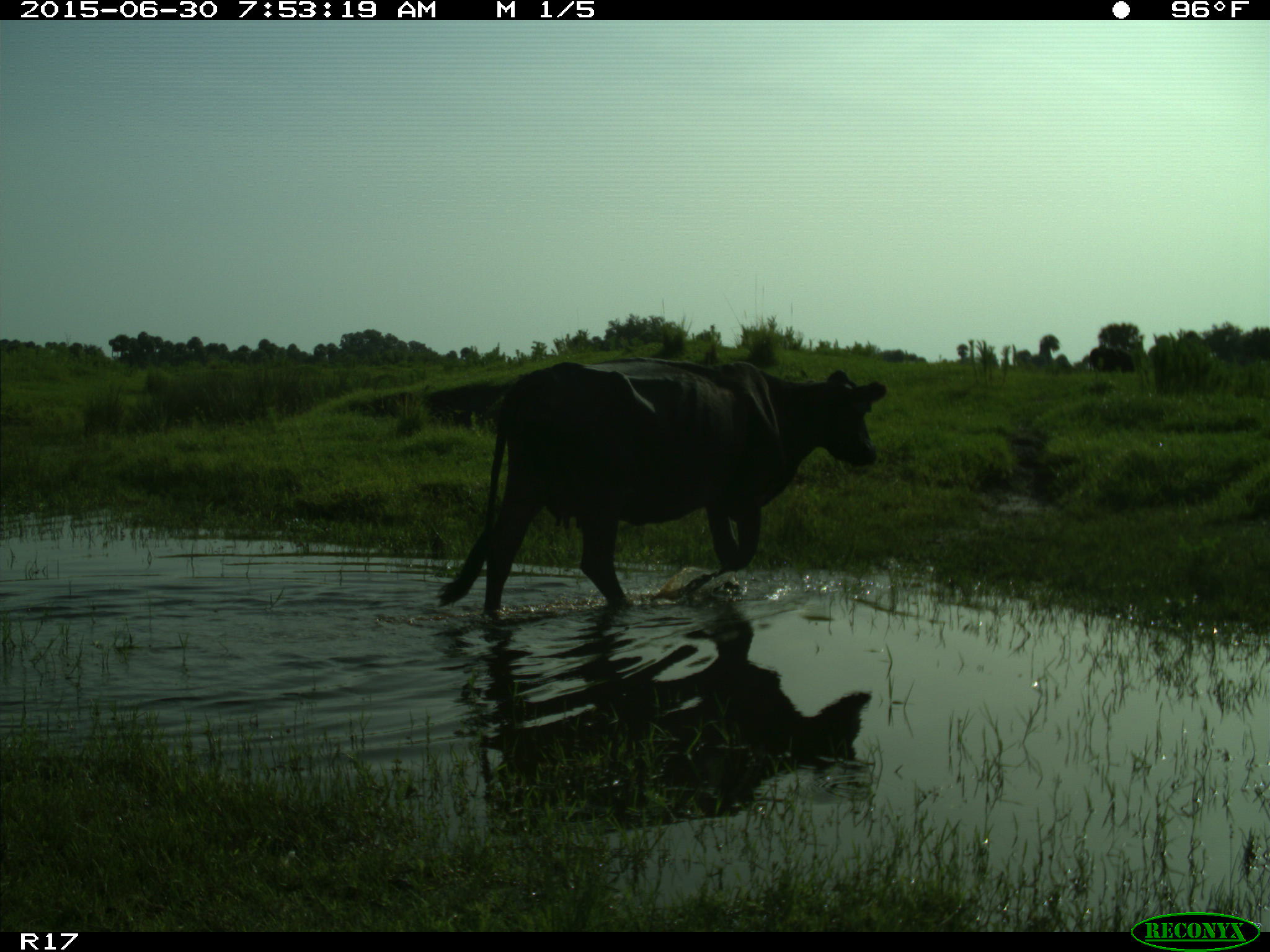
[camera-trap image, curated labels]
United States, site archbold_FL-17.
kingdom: Animalia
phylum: Chordata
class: Mammalia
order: Artiodactyla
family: Bovidae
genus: Bos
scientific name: Bos taurus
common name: domestic cow